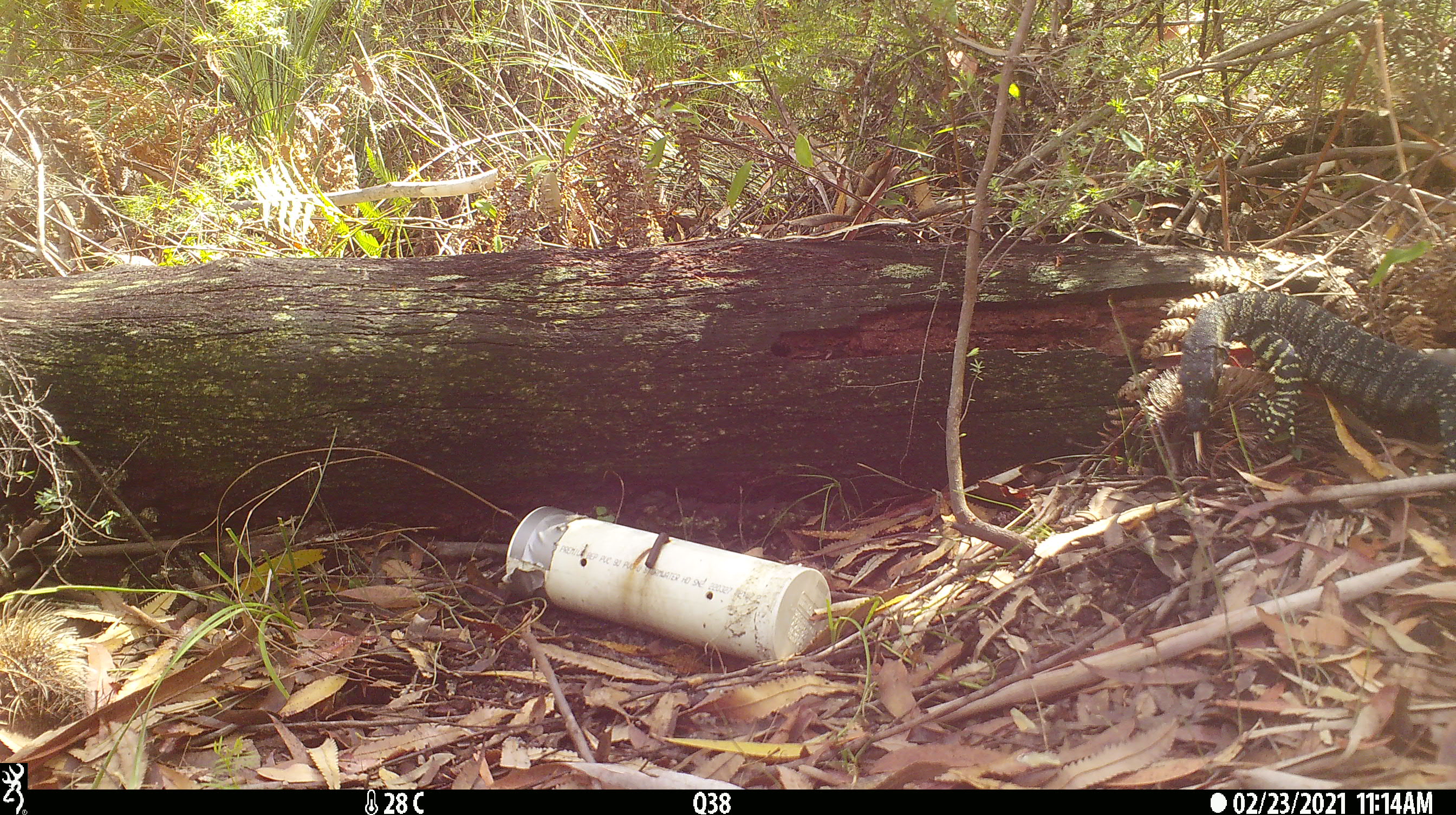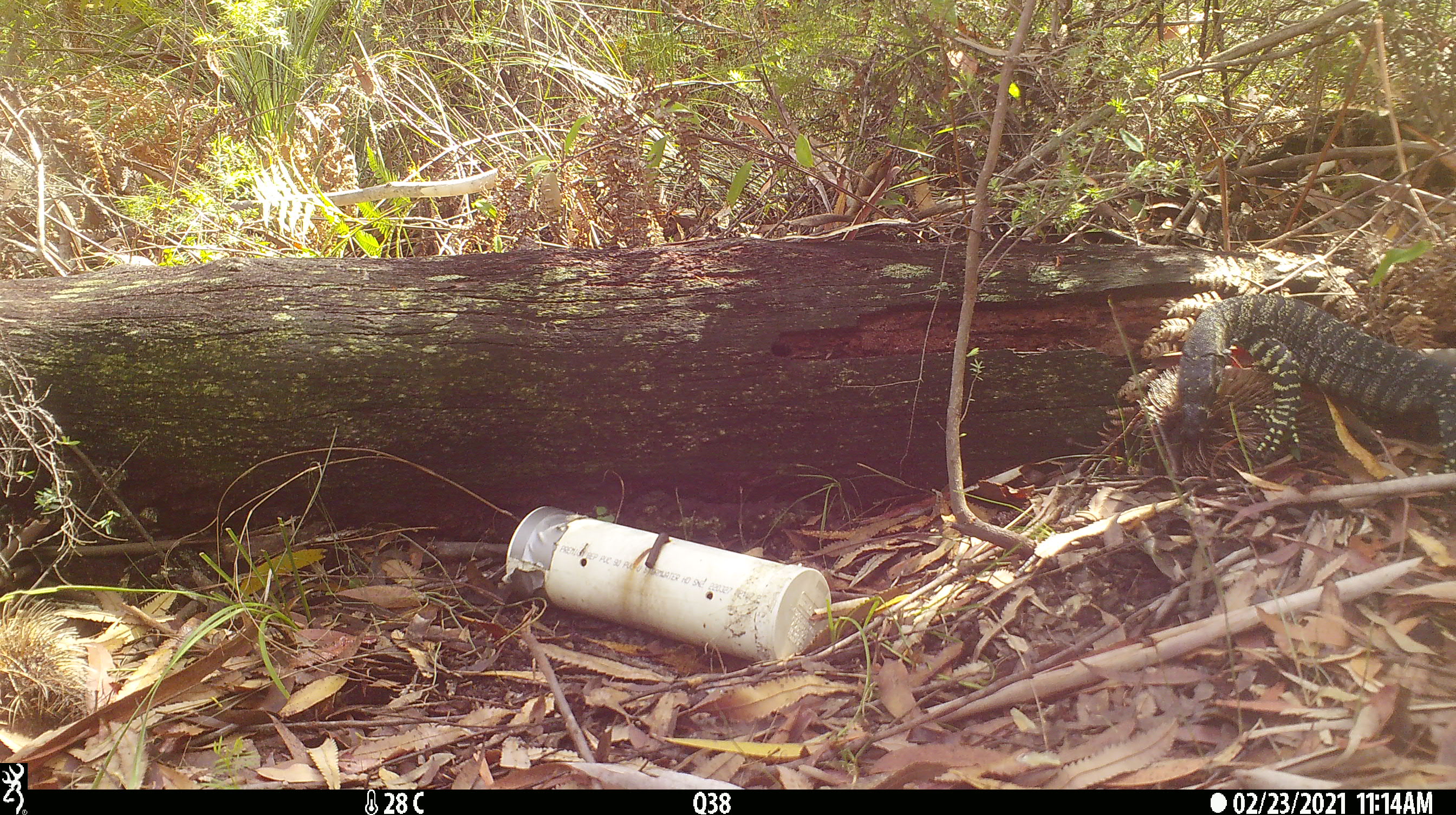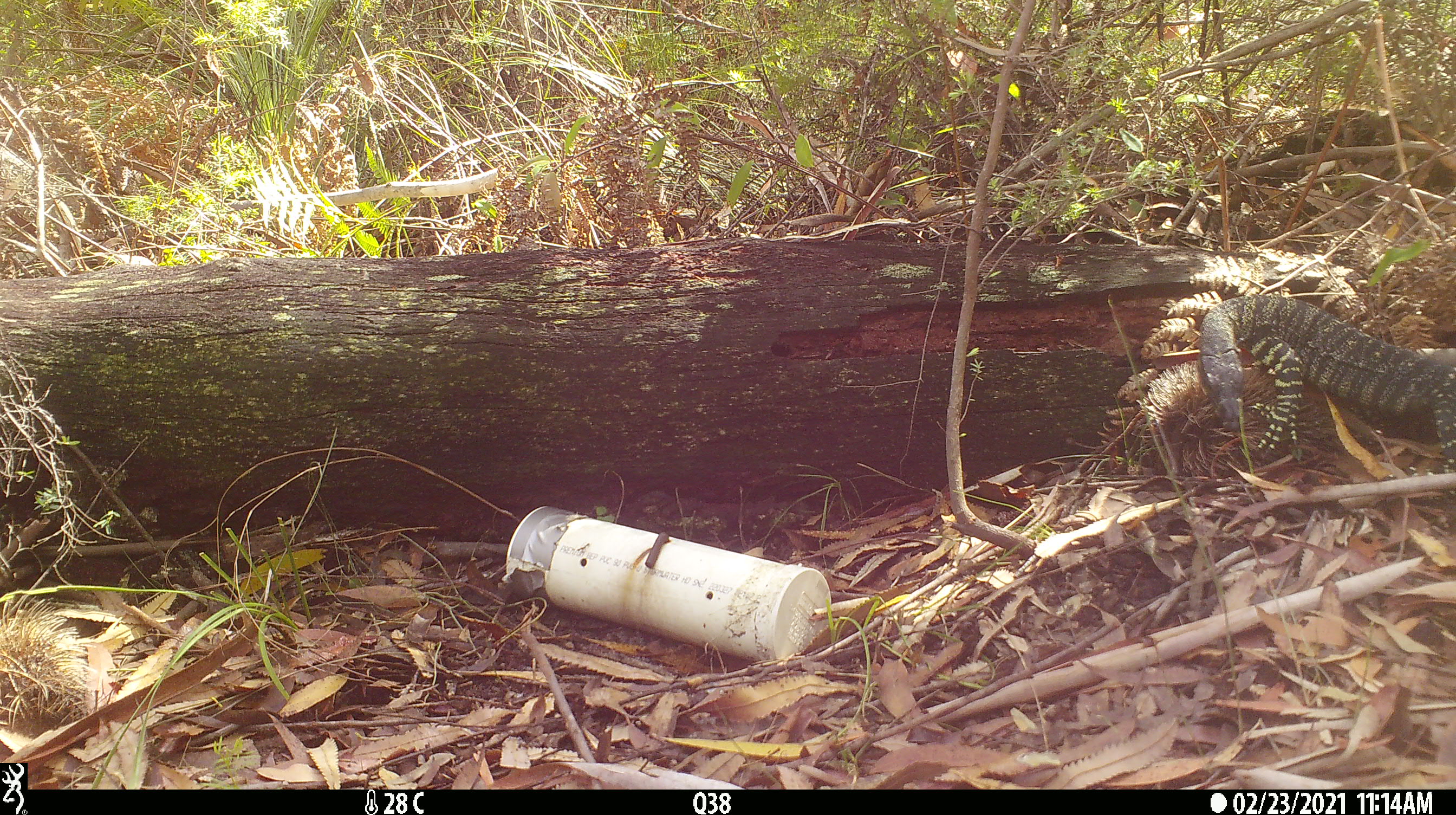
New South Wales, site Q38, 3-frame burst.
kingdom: Animalia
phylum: Chordata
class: Reptilia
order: Squamata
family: Varanidae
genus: Varanus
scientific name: Varanus varius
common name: lace monitor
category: goanna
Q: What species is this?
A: Goanna (lace monitor) (Varanus varius).